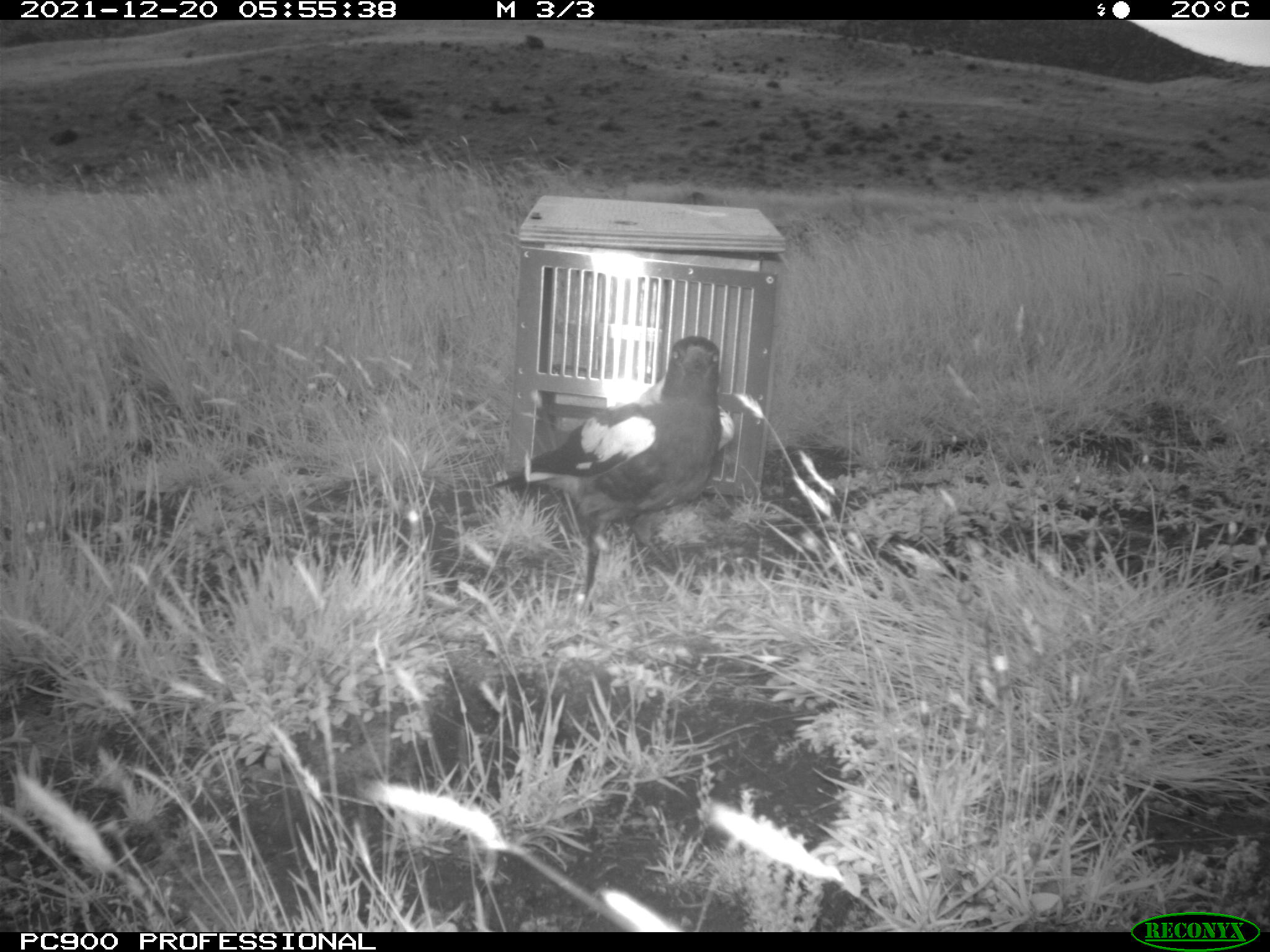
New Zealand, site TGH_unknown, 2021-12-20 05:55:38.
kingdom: Animalia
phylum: Chordata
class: Aves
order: Passeriformes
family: Artamidae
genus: Gymnorhina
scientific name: Gymnorhina tibicen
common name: australian magpie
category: magpie